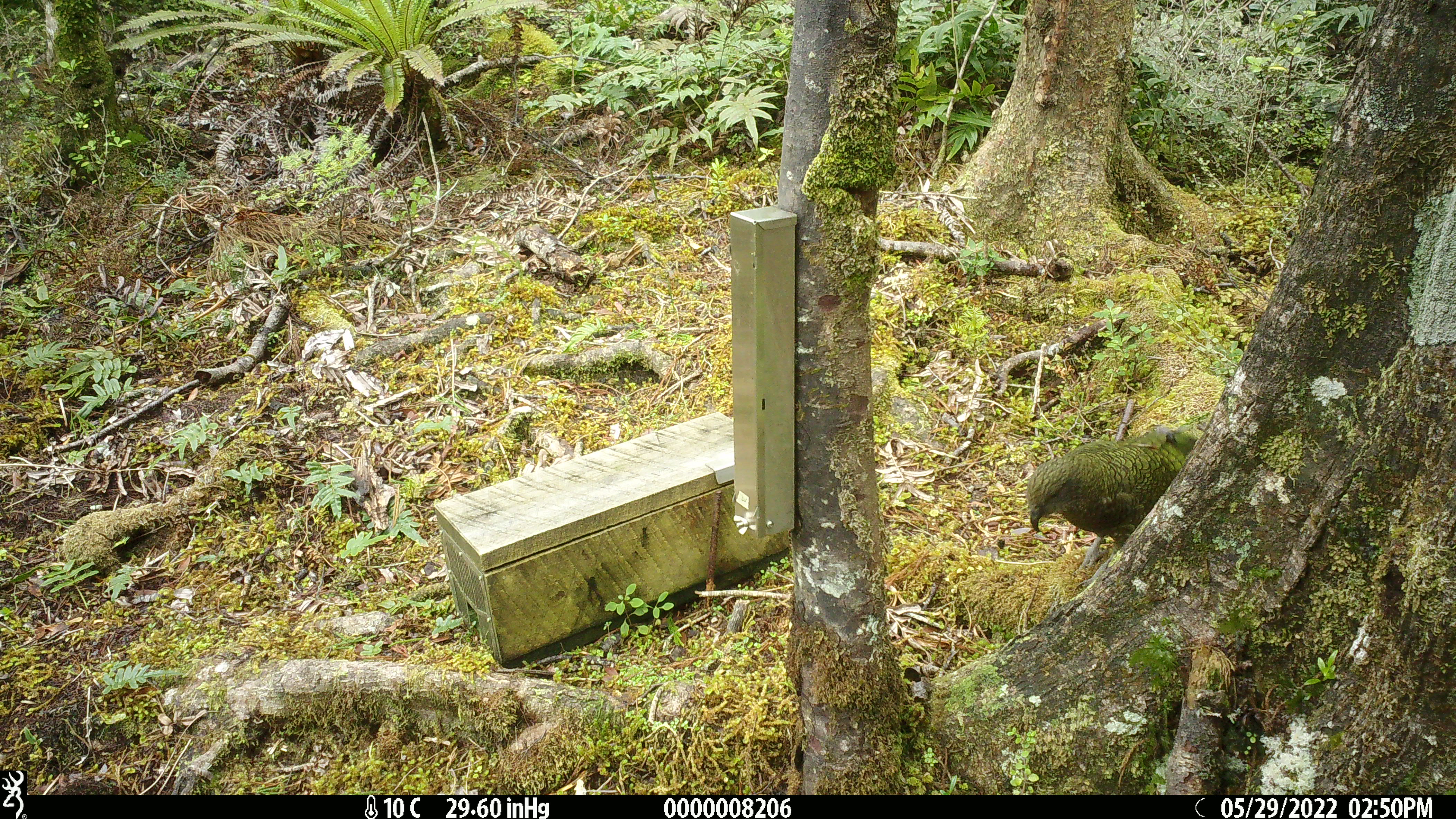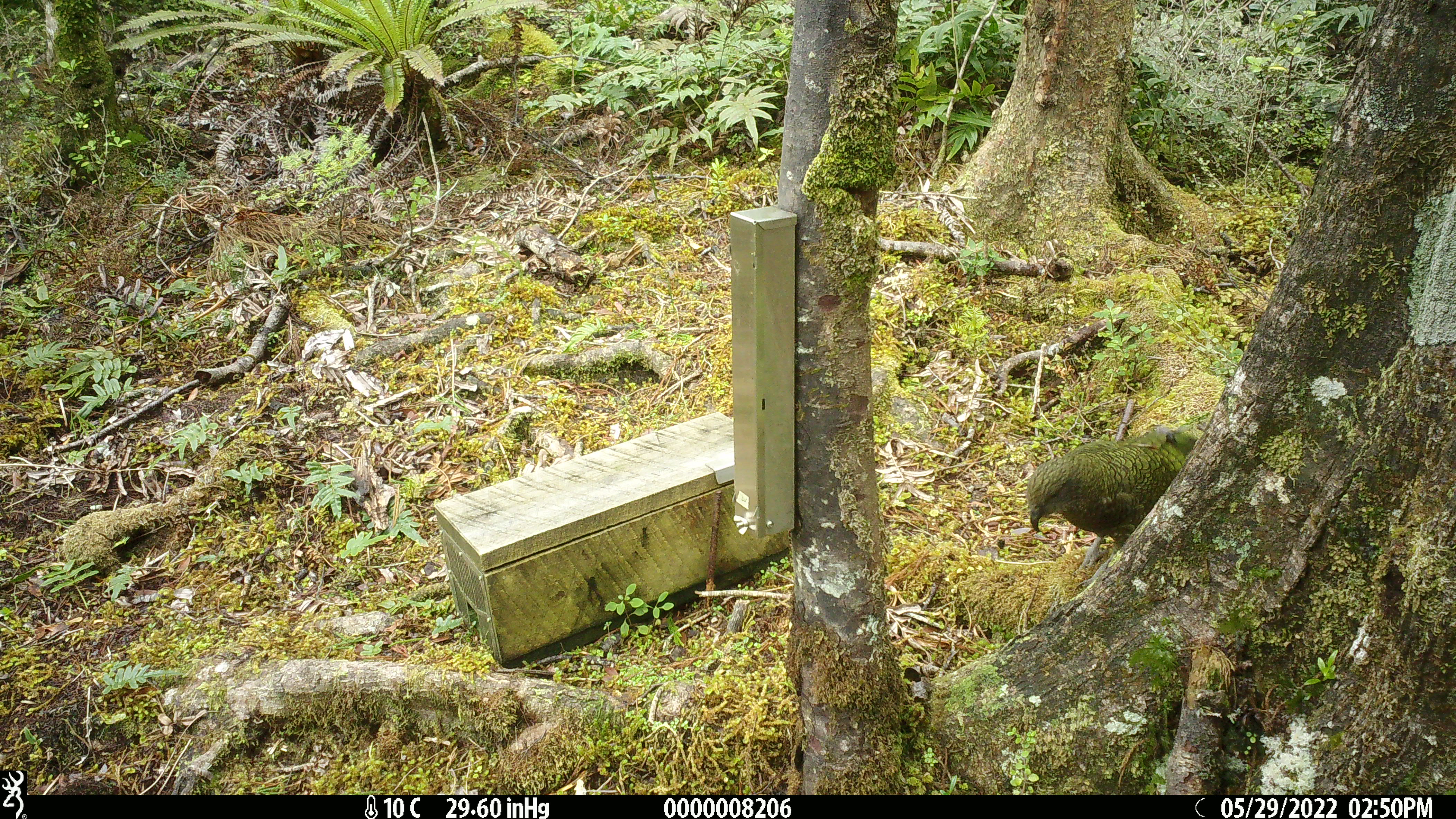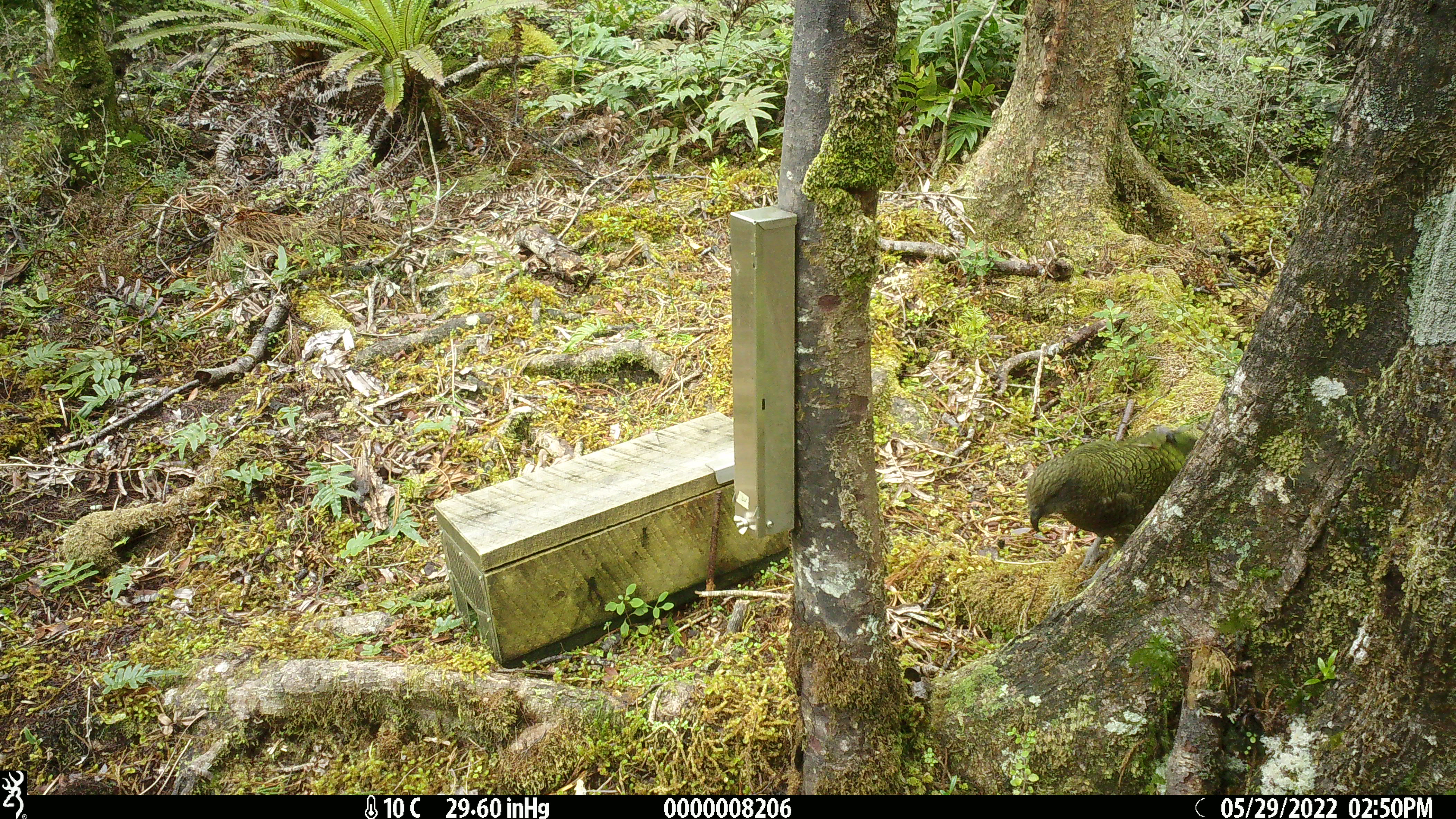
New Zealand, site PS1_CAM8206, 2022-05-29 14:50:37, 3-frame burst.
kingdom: Animalia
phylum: Chordata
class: Aves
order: Psittaciformes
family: Strigopidae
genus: Nestor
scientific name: Nestor notabilis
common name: kea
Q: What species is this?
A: Kea (Nestor notabilis).